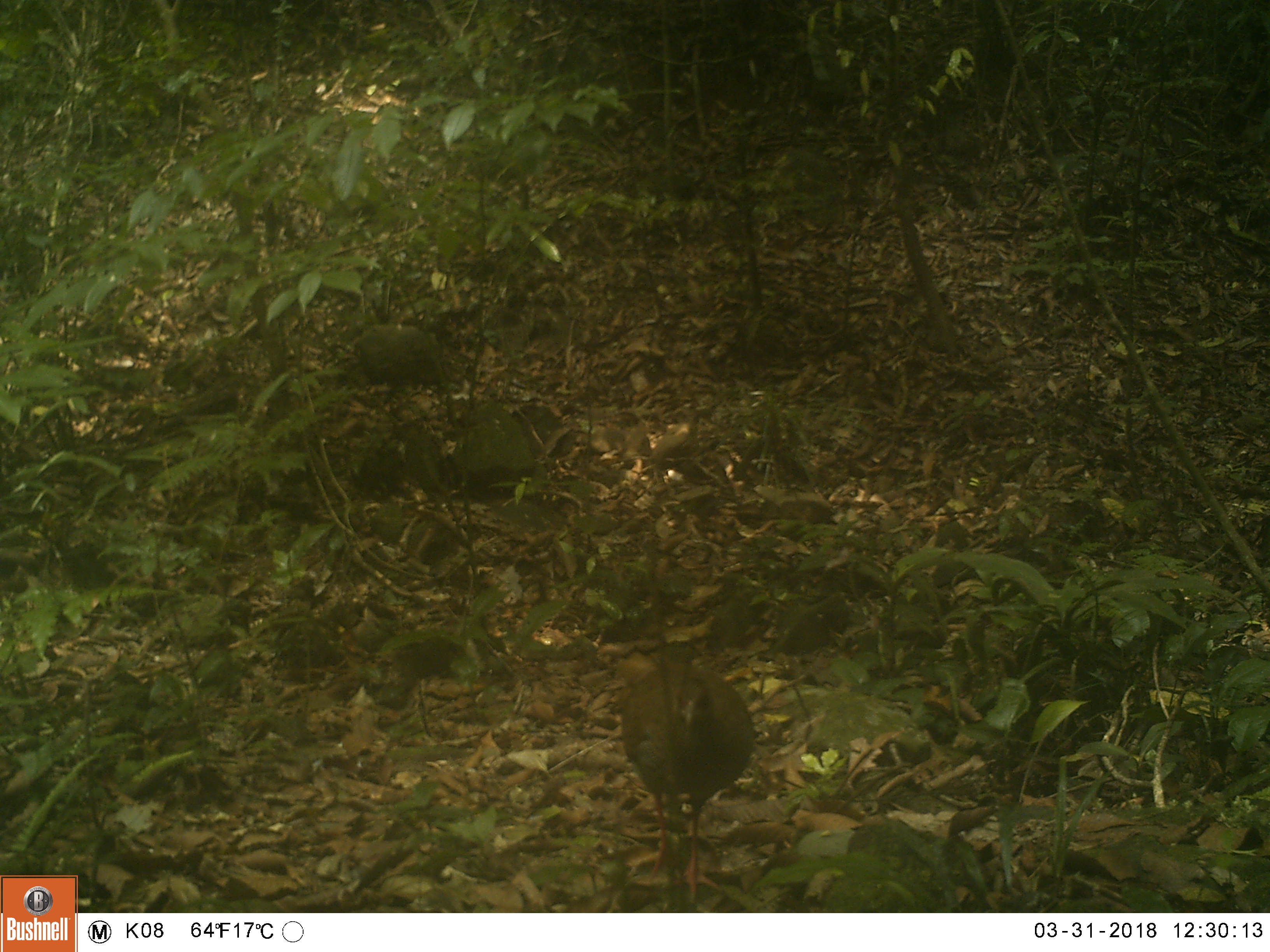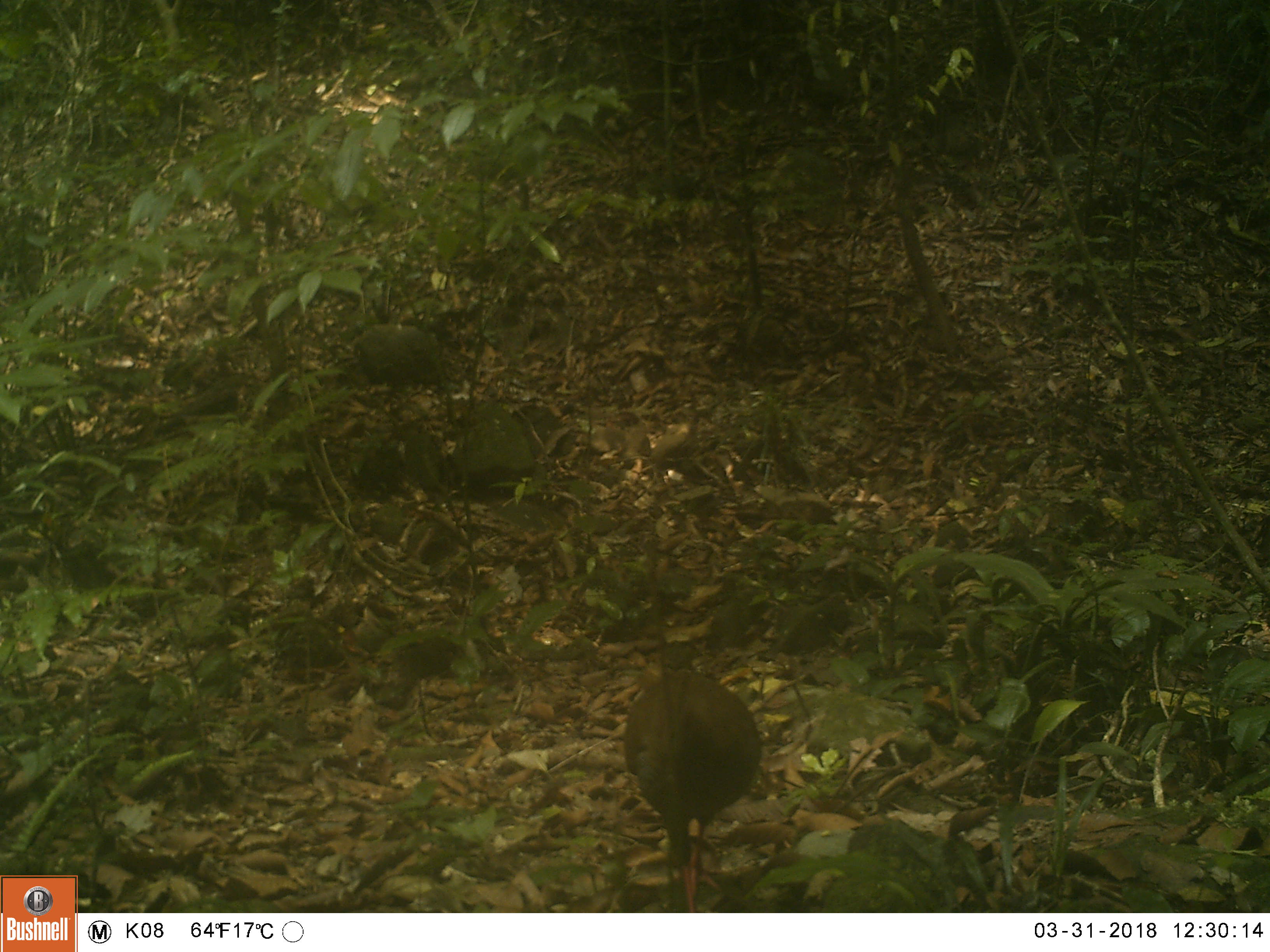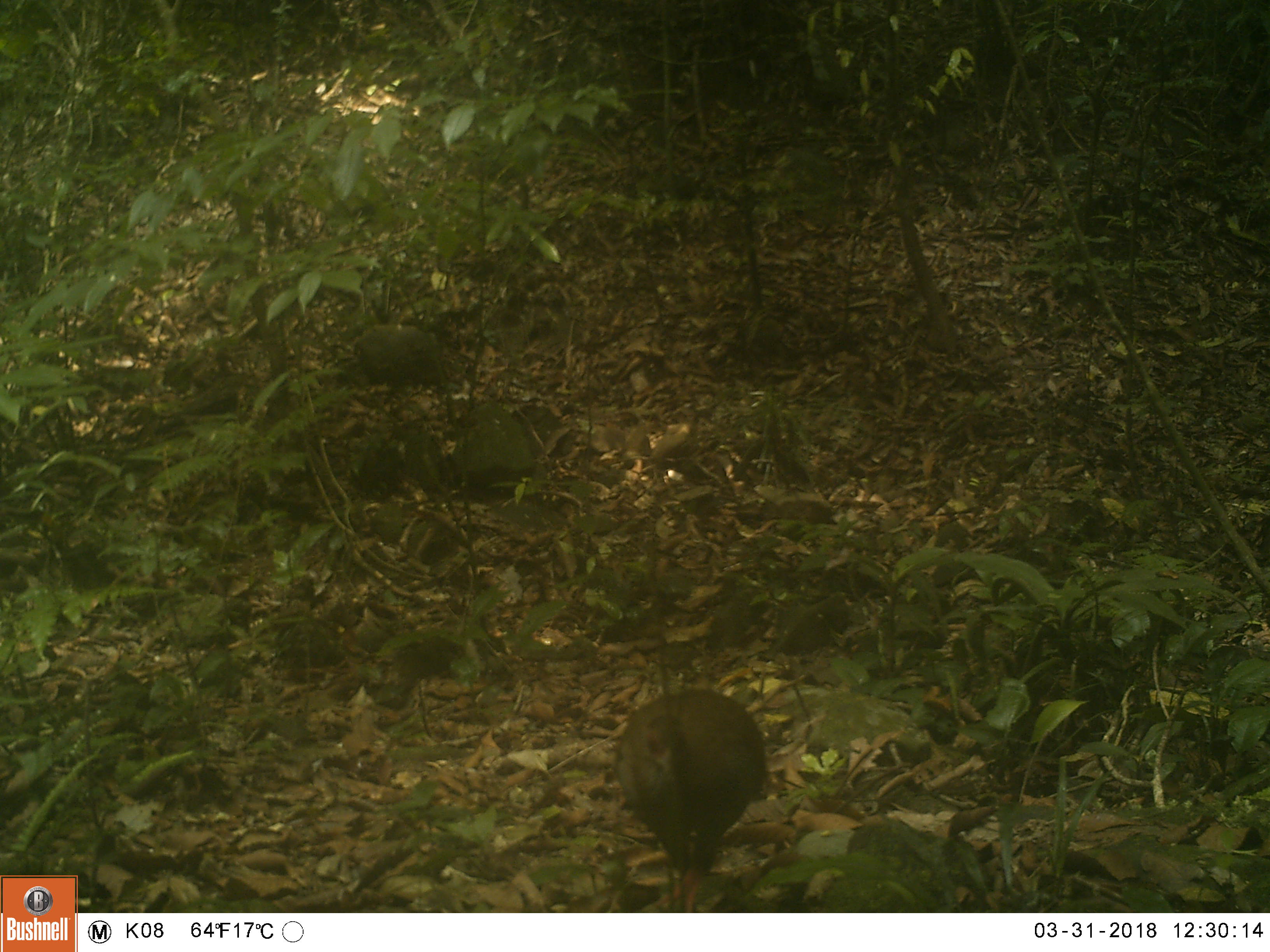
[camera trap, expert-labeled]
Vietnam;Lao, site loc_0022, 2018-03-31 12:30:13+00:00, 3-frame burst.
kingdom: Animalia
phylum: Chordata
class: Aves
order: Galliformes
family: Phasianidae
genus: Lophura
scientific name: Lophura nycthemera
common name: silver pheasant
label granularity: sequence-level